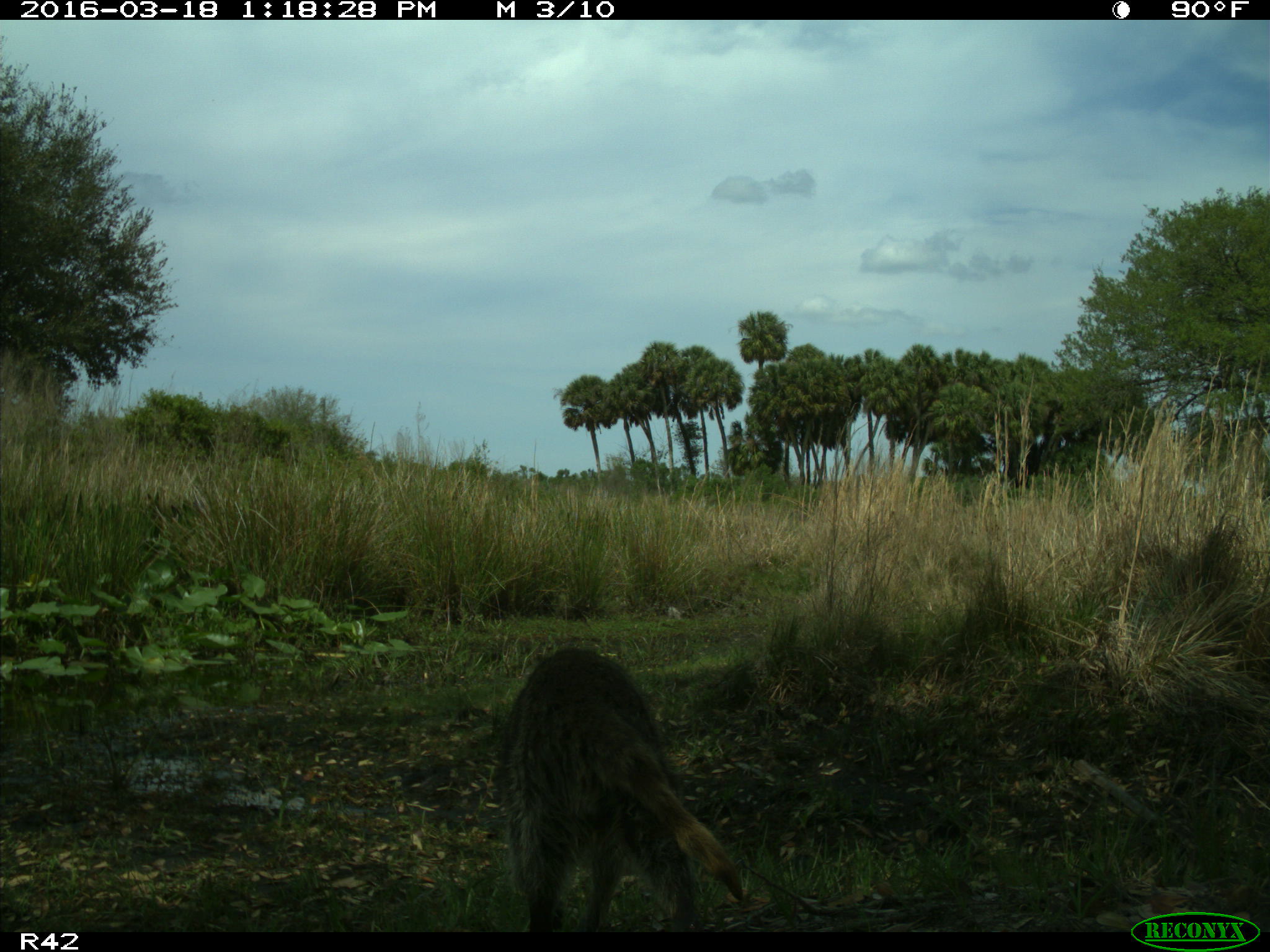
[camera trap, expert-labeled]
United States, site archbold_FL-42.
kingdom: Animalia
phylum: Chordata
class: Mammalia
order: Carnivora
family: Procyonidae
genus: Procyon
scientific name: Procyon lotor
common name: common raccoon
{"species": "Procyon lotor (common raccoon)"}